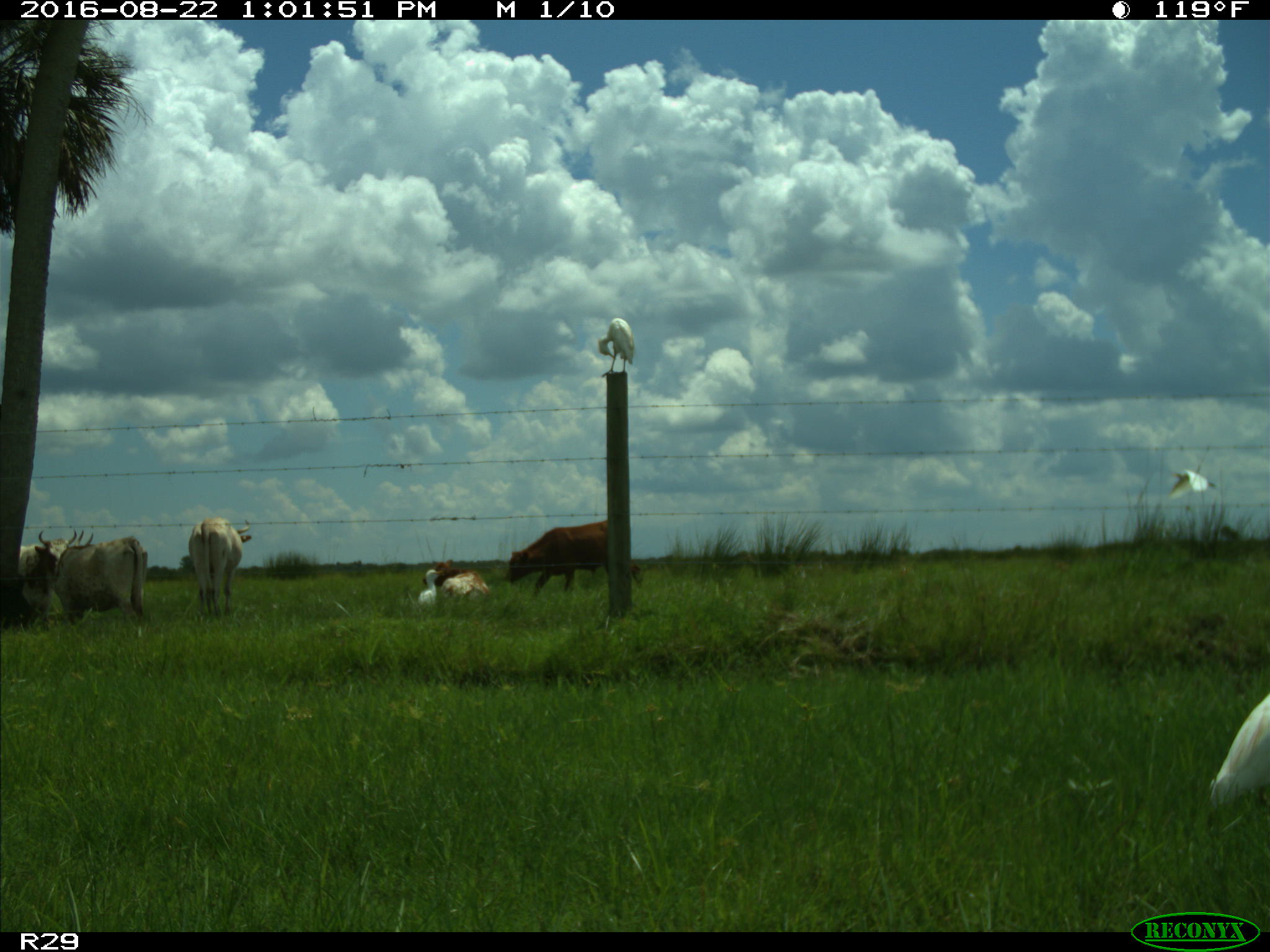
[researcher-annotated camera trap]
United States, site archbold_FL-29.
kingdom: Animalia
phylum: Chordata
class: Mammalia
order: Artiodactyla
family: Bovidae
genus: Bos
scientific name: Bos taurus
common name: domestic cow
Bos taurus (domestic cow).